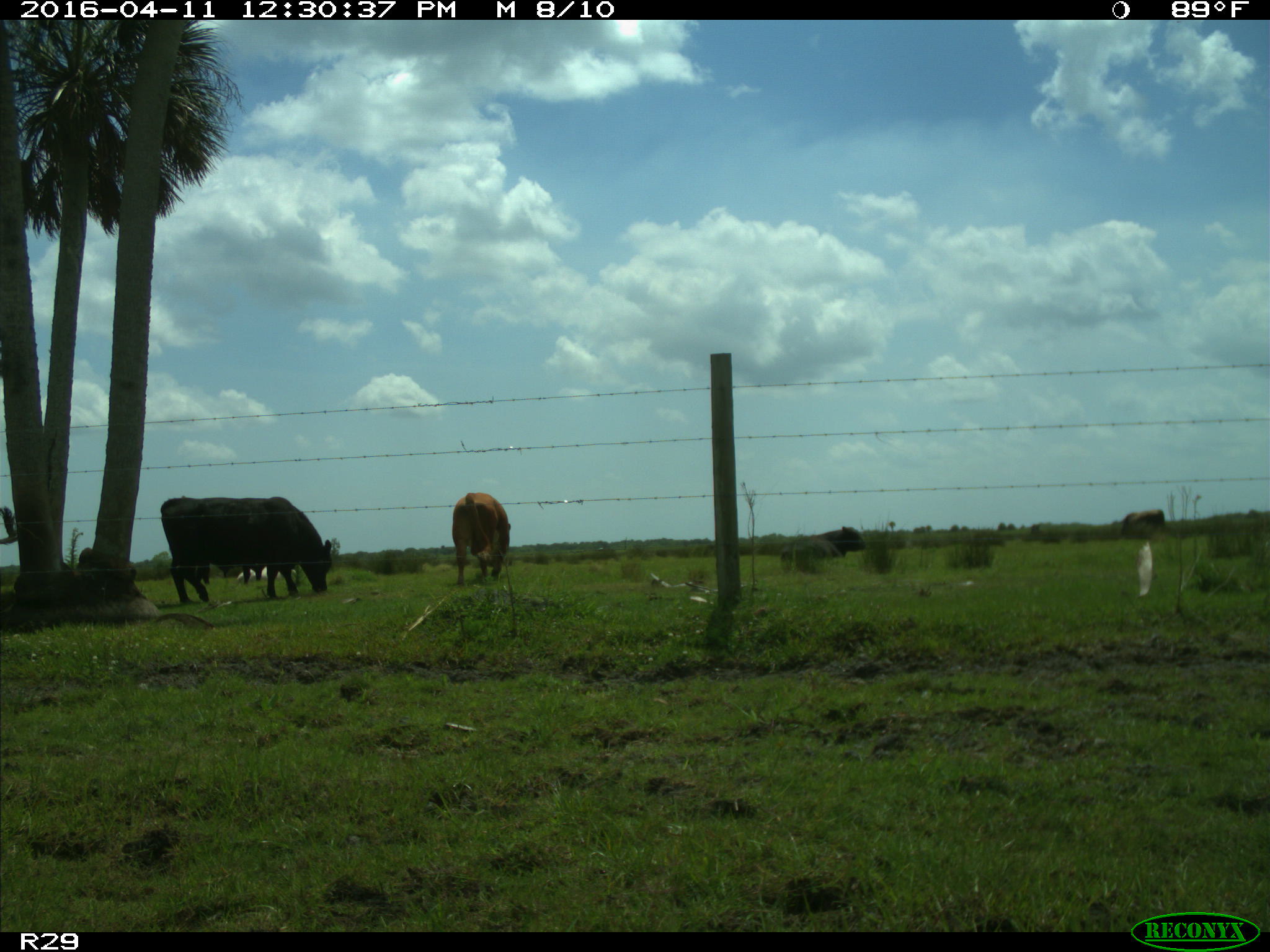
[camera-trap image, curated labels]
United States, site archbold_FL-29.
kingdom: Animalia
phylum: Chordata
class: Mammalia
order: Artiodactyla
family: Bovidae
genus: Bos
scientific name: Bos taurus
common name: domestic cow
Bos taurus (domestic cow).